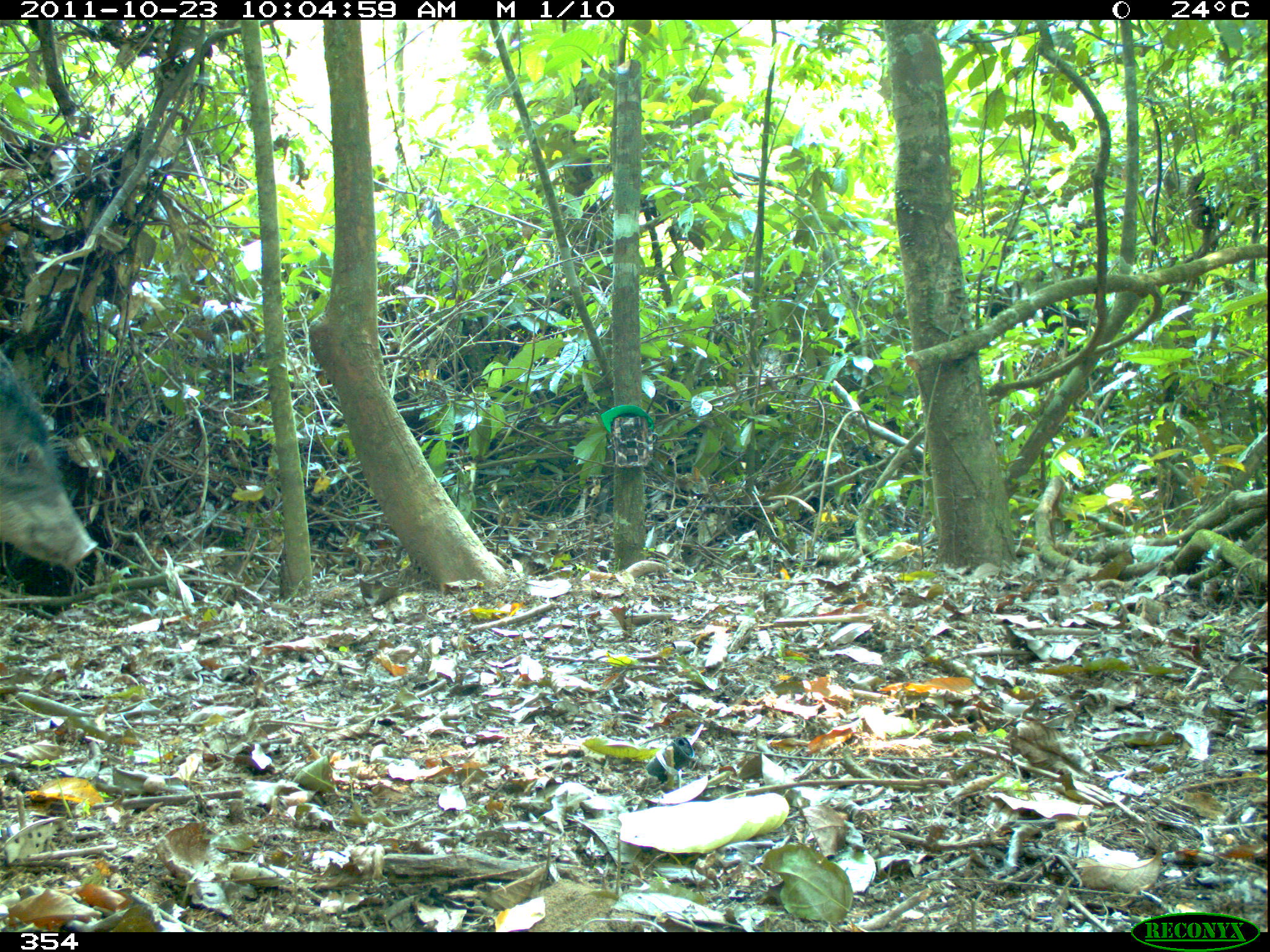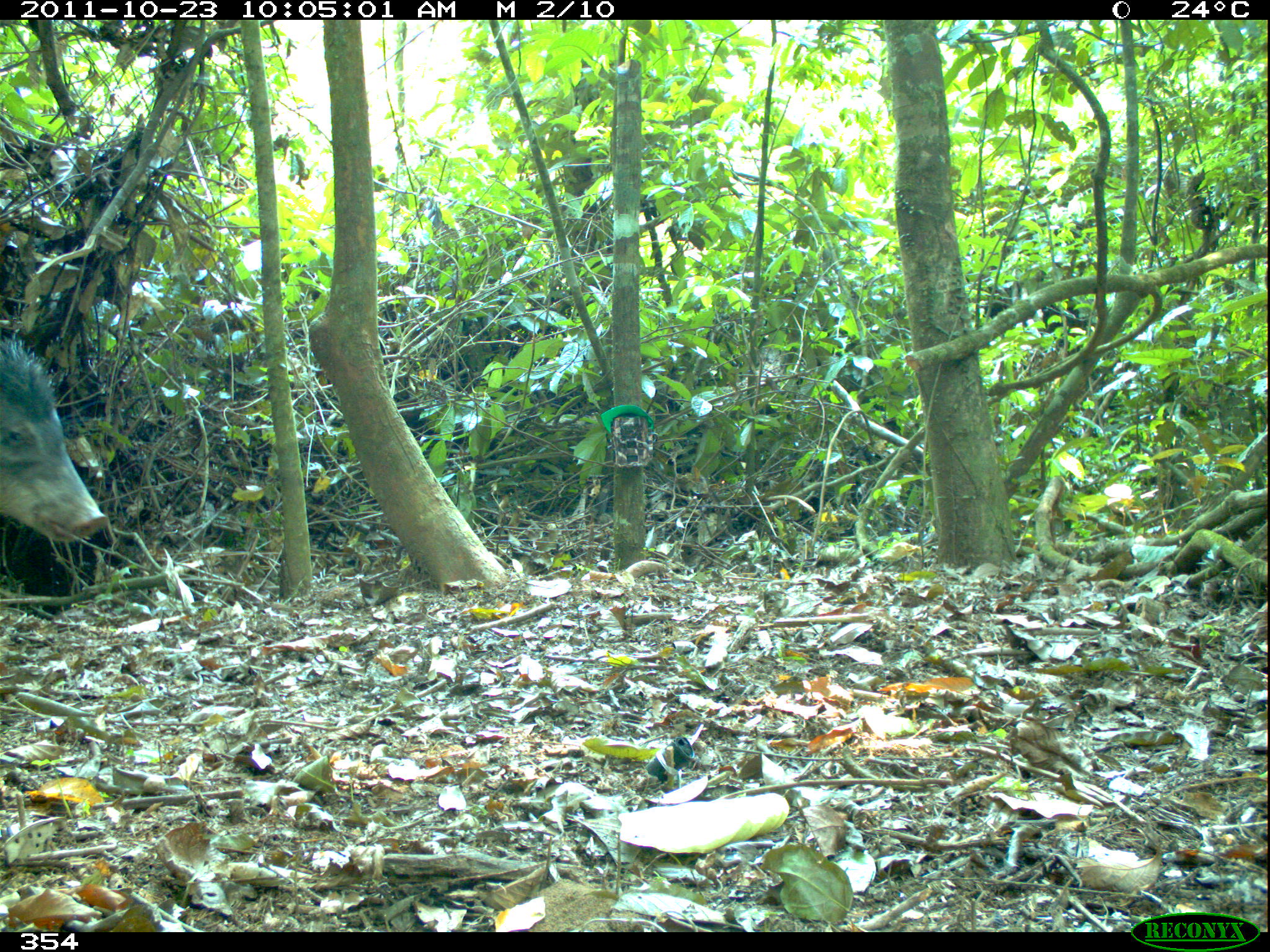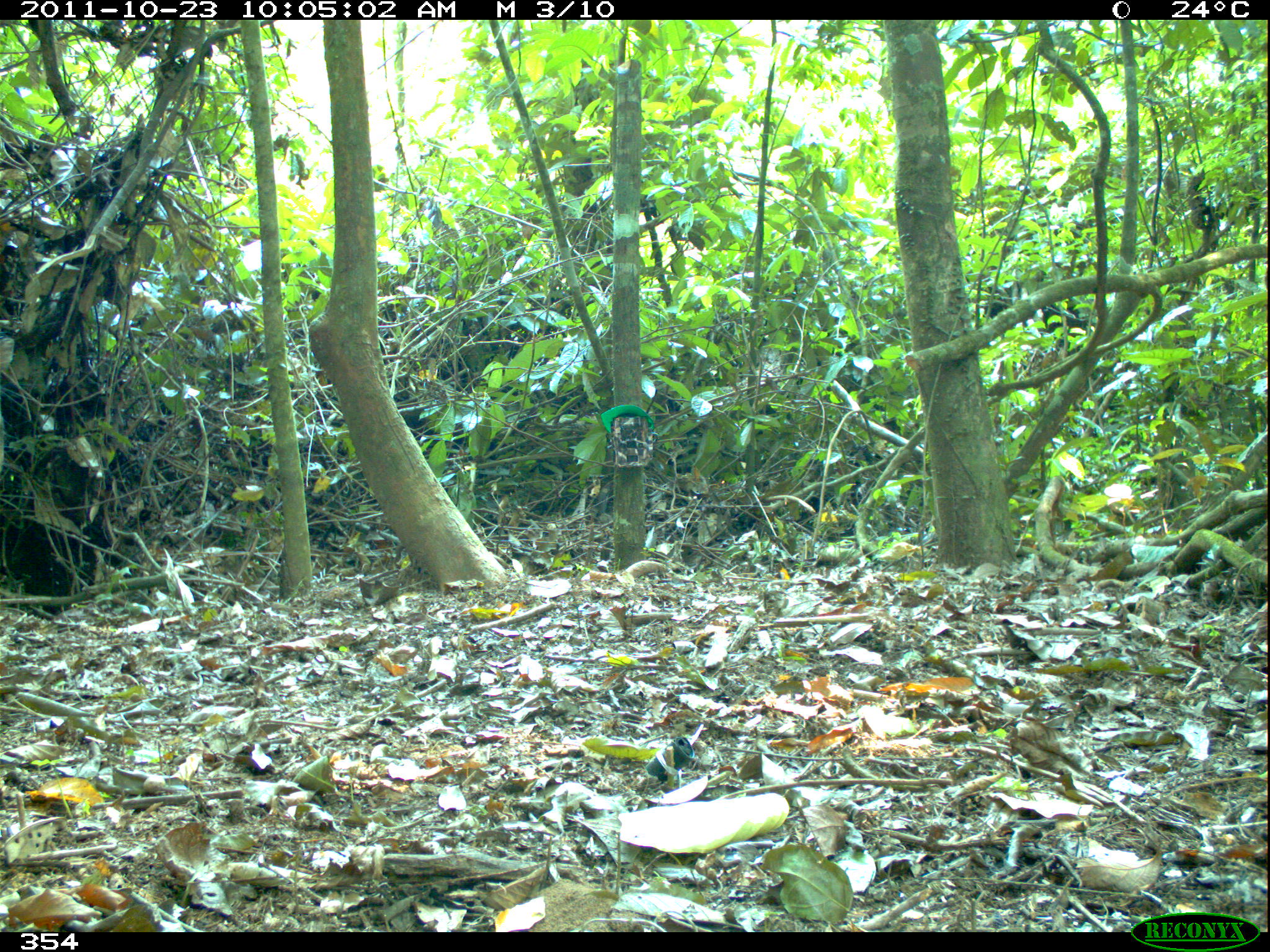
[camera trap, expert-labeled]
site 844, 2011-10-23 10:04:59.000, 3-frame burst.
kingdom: Animalia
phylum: Chordata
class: Mammalia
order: Artiodactyla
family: Tayassuidae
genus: Tayassu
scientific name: Tayassu pecari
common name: white-lipped peccary